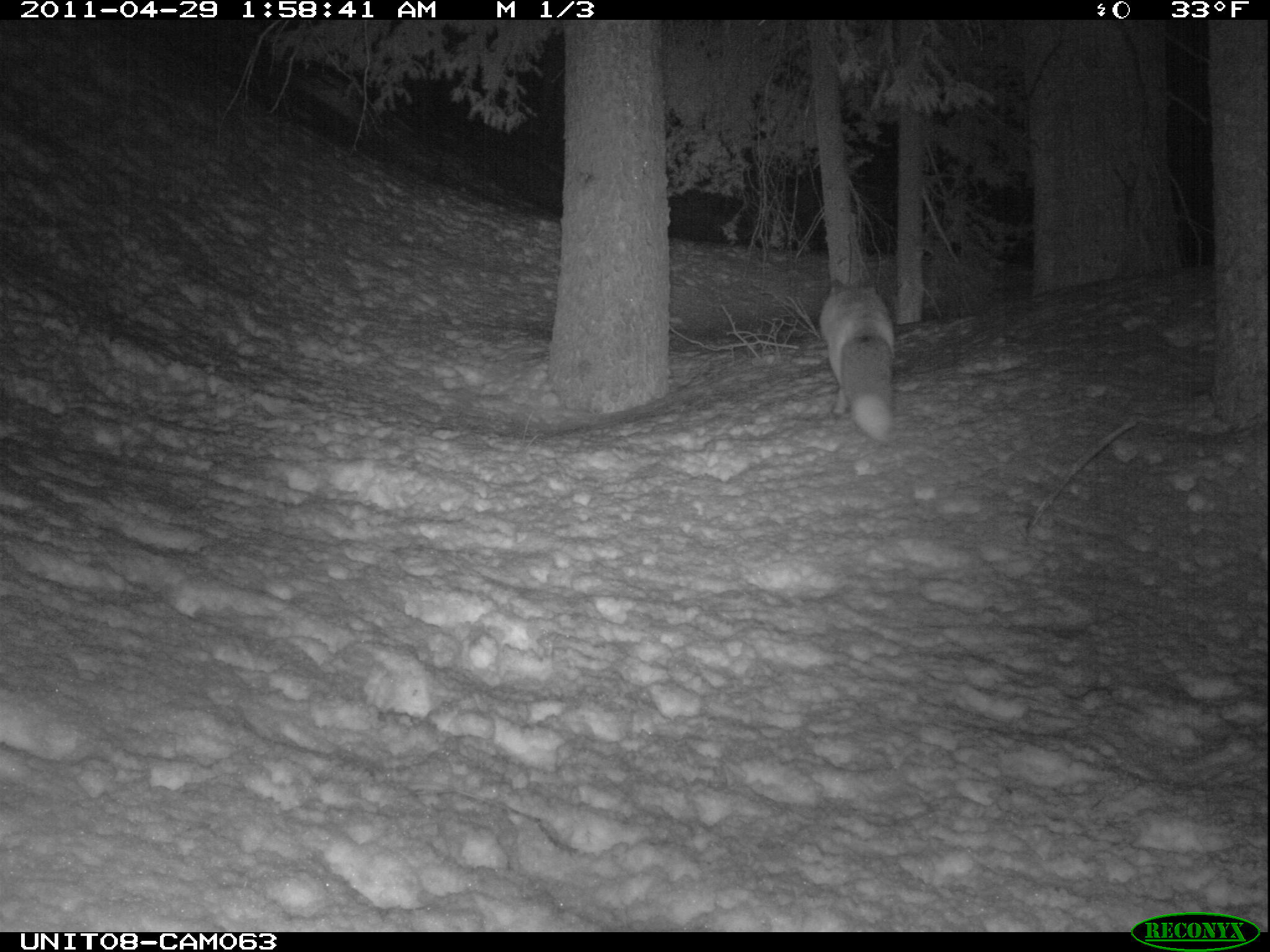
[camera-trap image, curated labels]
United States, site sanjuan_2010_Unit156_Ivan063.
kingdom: Animalia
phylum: Chordata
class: Mammalia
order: Carnivora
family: Canidae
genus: Vulpes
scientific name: Vulpes vulpes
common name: red fox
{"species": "Vulpes vulpes (red fox)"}